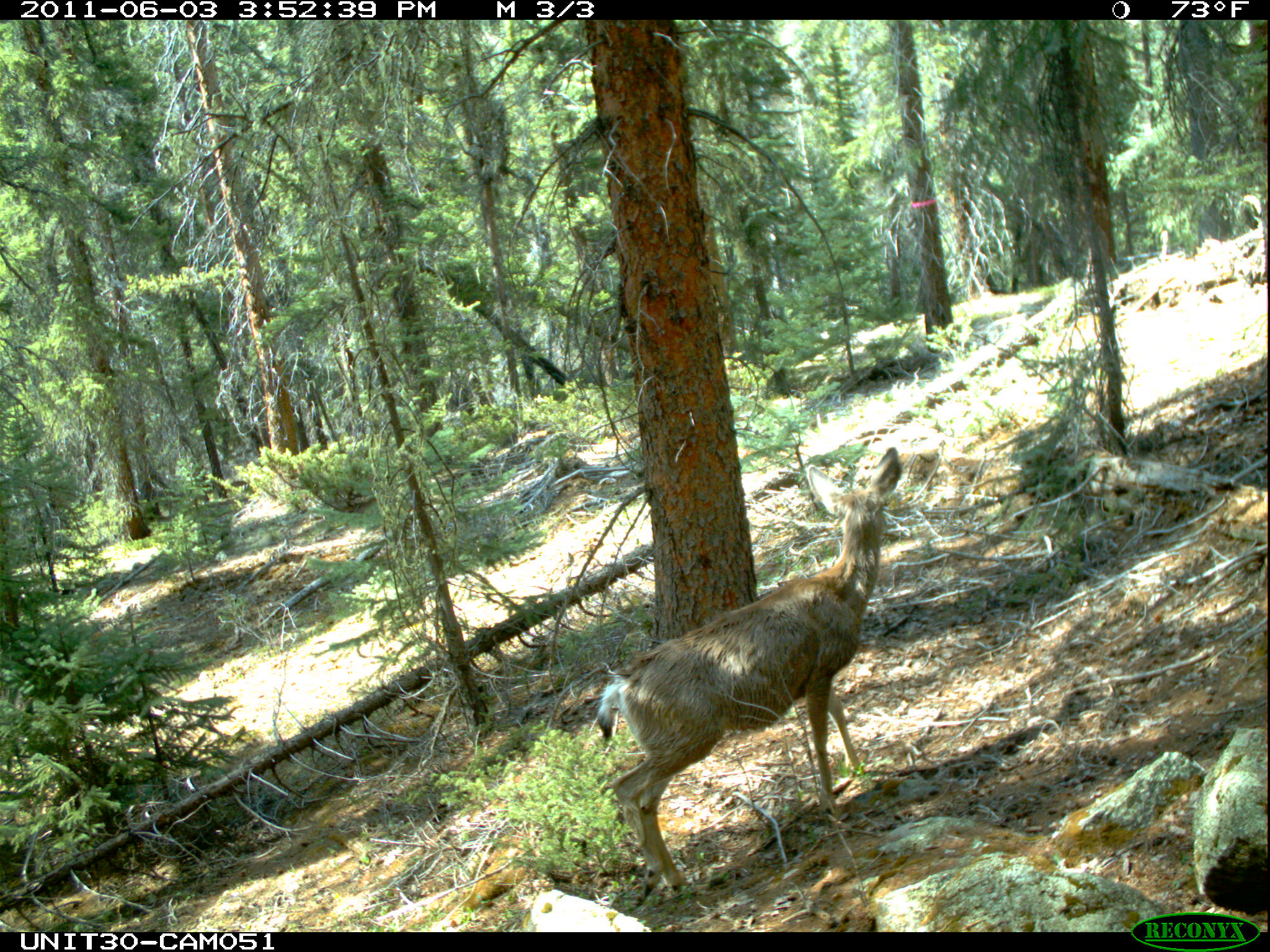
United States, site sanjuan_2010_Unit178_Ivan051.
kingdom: Animalia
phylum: Chordata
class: Mammalia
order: Artiodactyla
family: Cervidae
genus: Odocoileus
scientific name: Odocoileus hemionus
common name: mule deer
Odocoileus hemionus (mule deer).